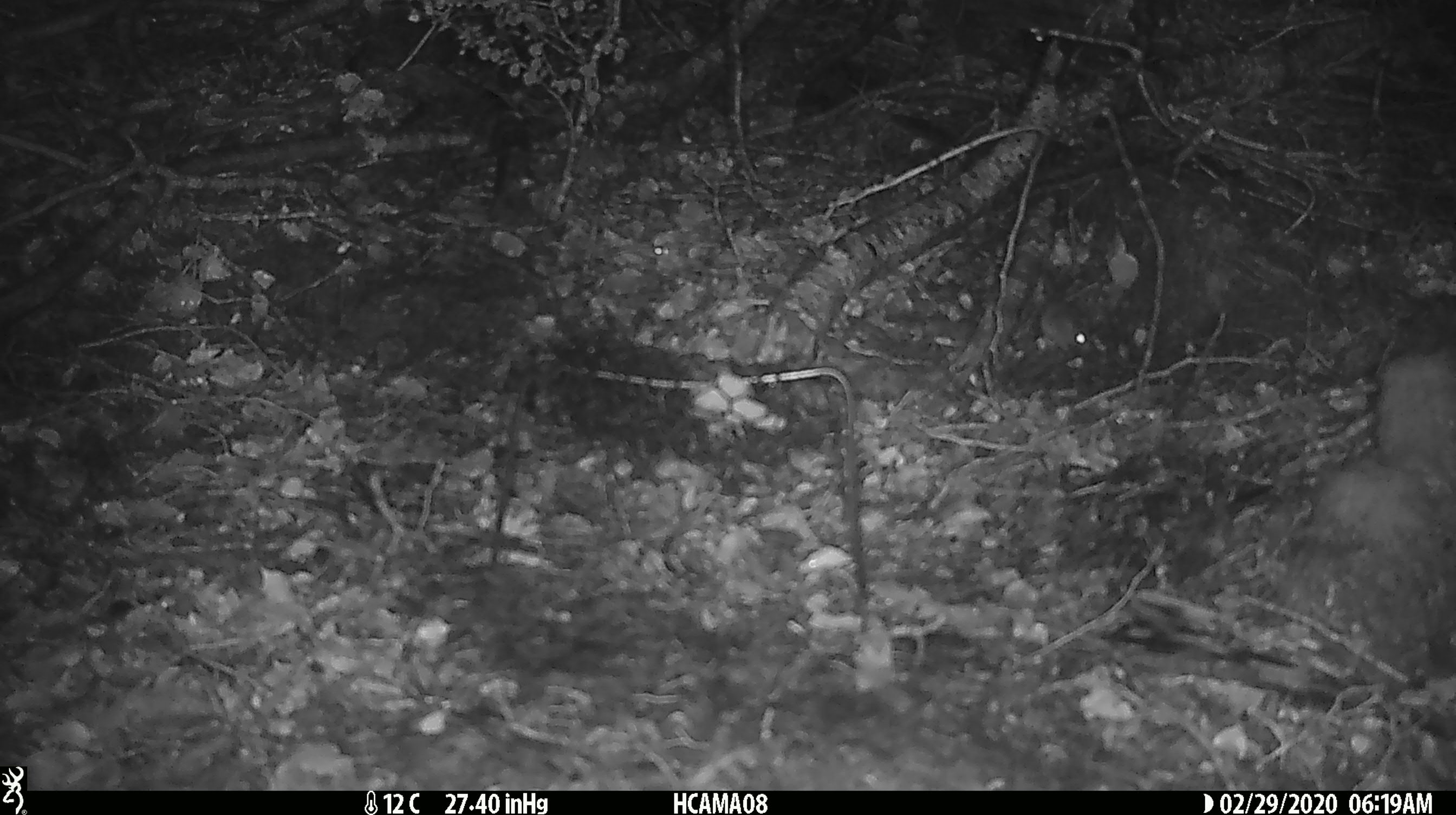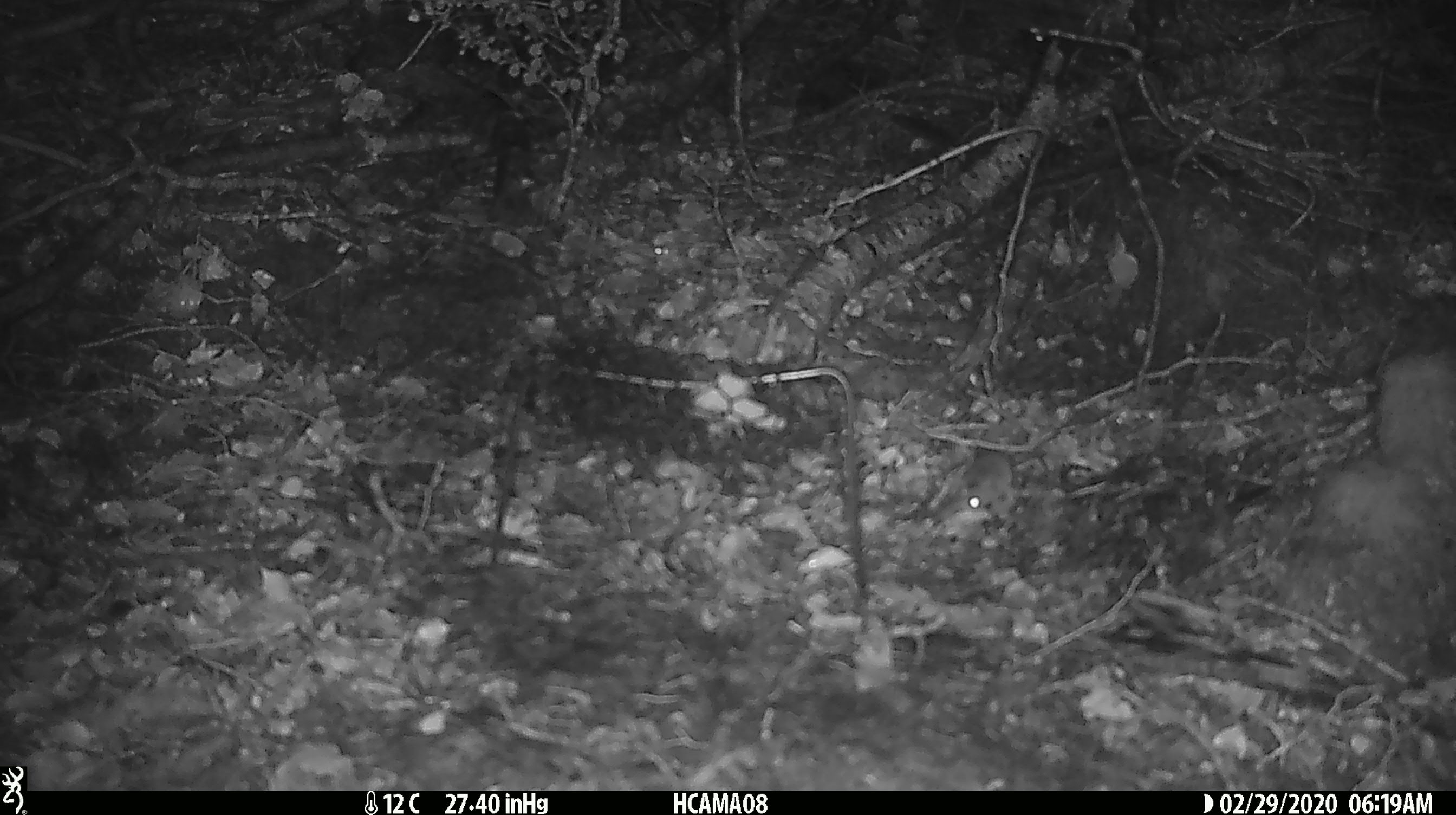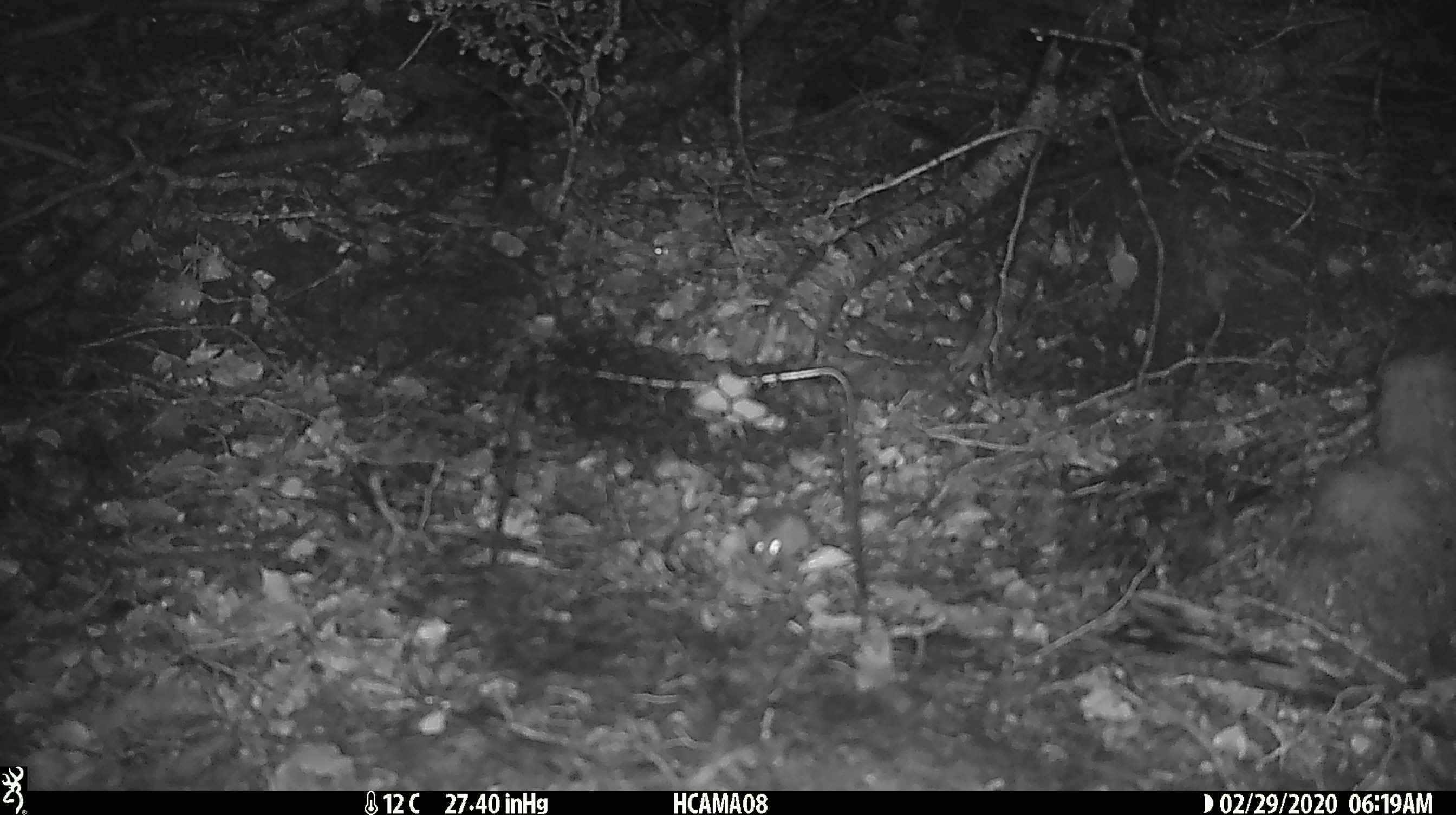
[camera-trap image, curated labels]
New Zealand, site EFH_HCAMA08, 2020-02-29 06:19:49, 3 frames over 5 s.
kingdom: Animalia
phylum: Chordata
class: Mammalia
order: Rodentia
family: Muridae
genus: Mus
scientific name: Mus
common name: mouse